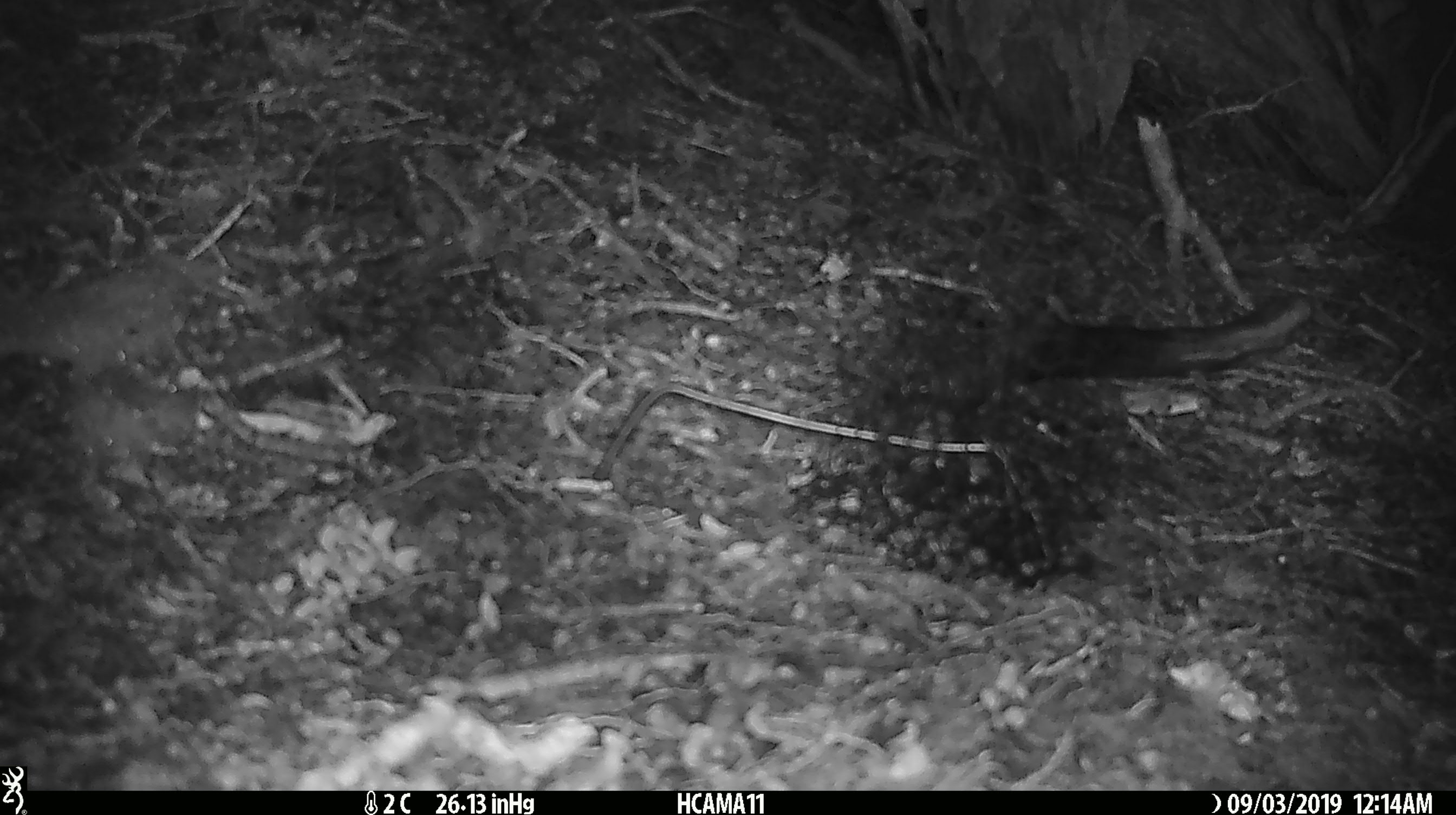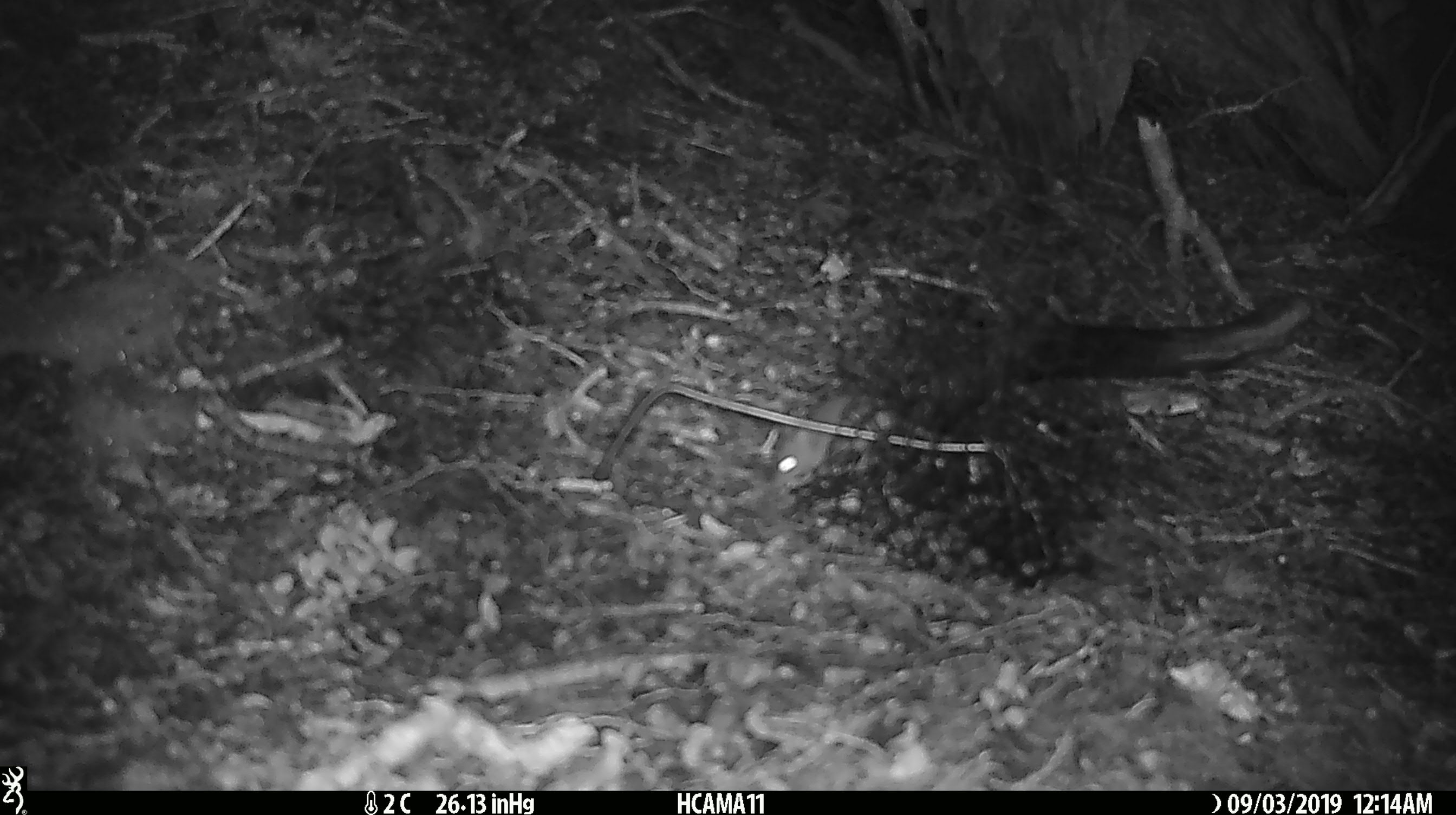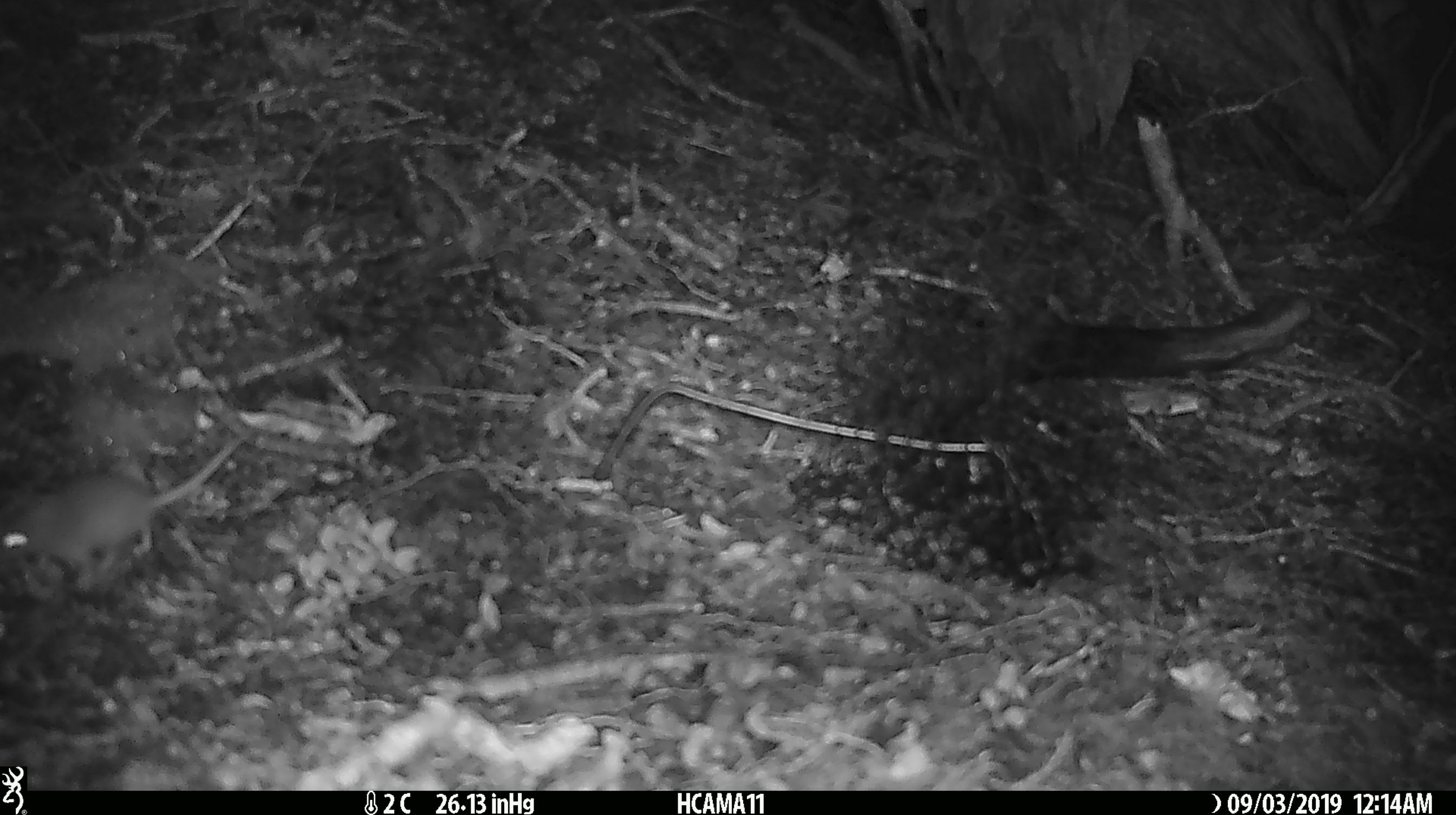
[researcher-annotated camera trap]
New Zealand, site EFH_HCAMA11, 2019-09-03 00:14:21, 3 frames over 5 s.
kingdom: Animalia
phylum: Chordata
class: Mammalia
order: Rodentia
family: Muridae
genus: Mus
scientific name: Mus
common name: mouse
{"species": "mouse (Mus)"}